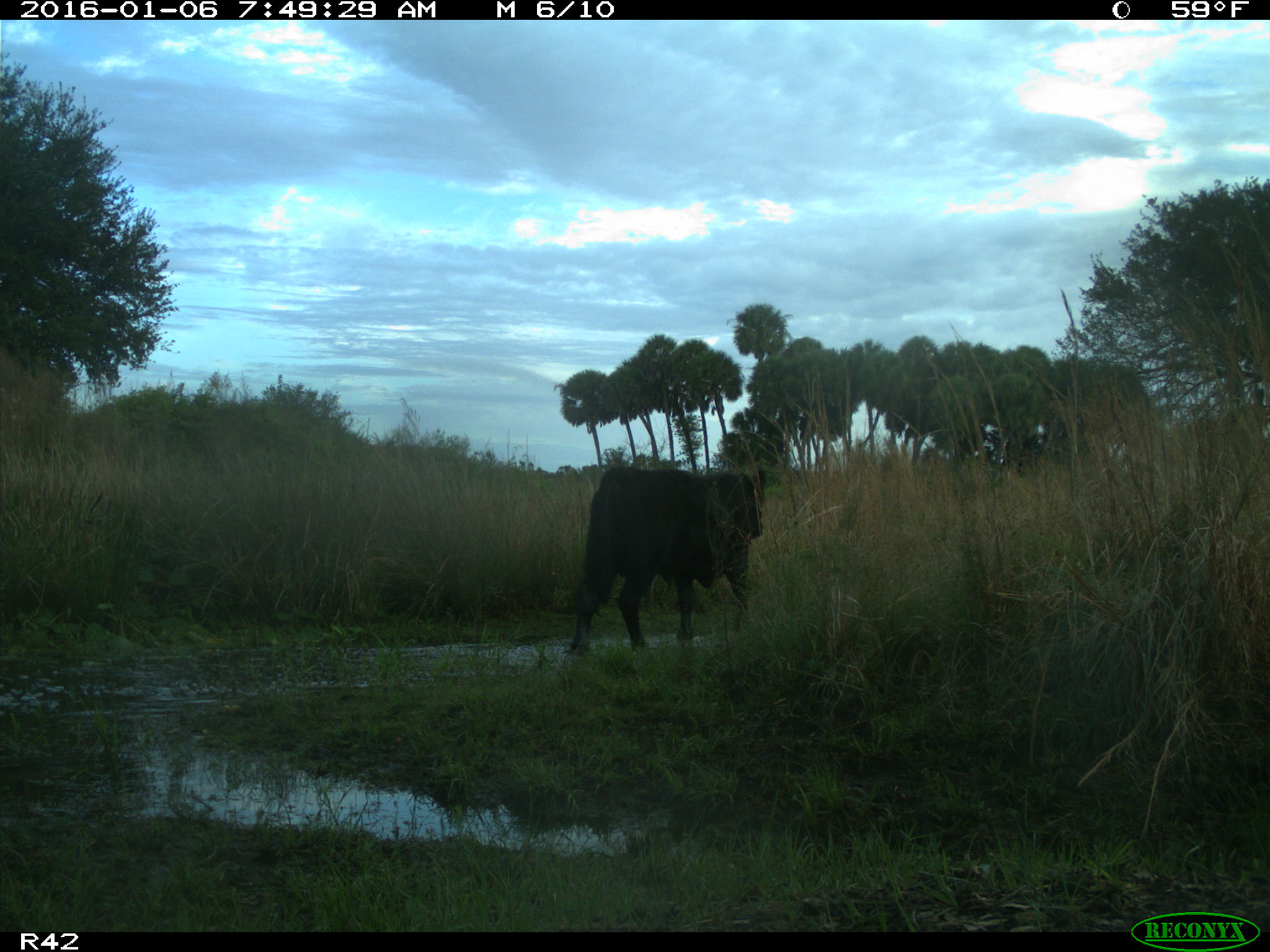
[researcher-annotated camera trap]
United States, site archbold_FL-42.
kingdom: Animalia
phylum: Chordata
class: Mammalia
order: Artiodactyla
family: Bovidae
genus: Bos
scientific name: Bos taurus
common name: domestic cow